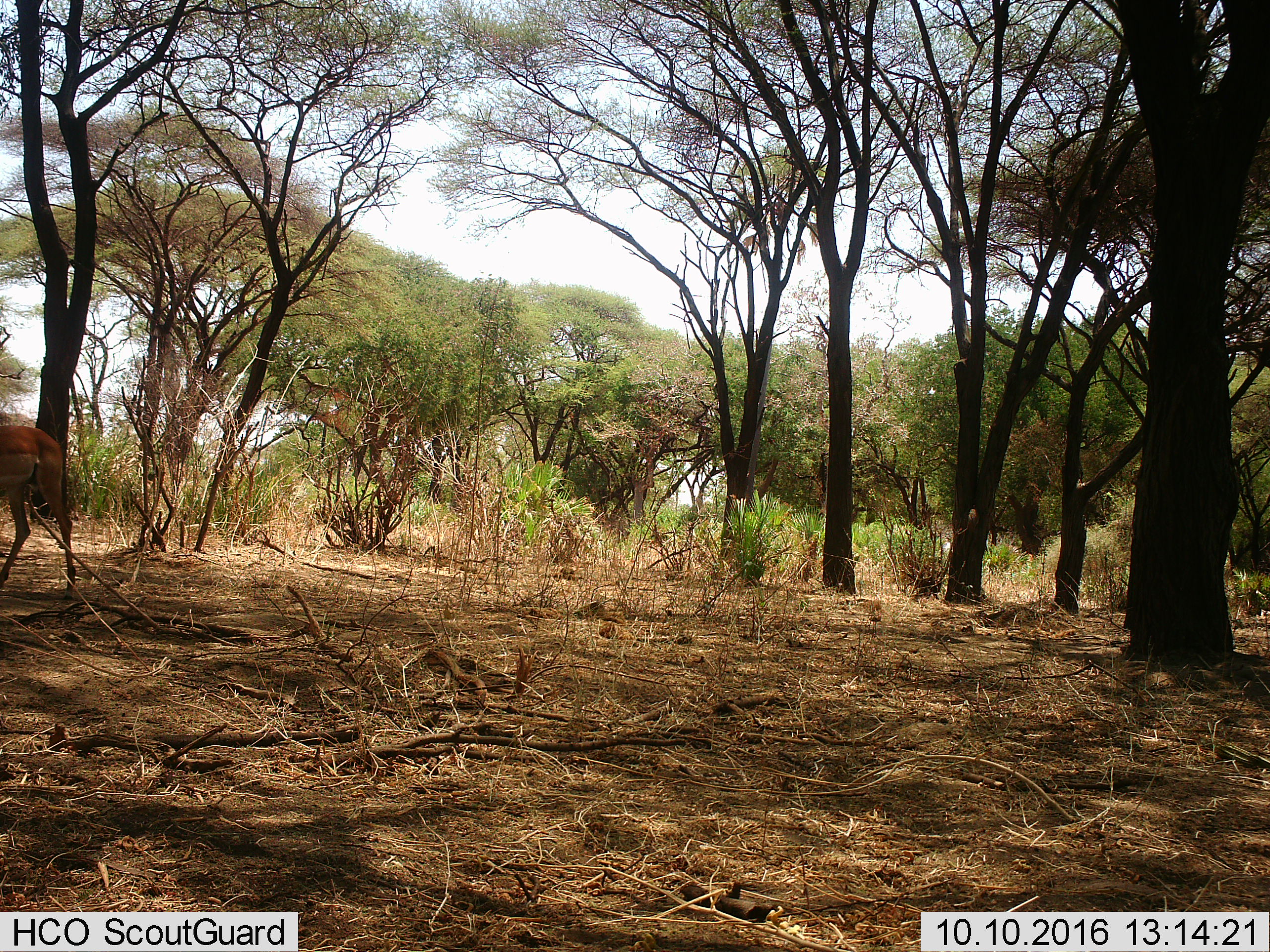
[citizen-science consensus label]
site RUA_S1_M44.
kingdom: Animalia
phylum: Chordata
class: Mammalia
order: Artiodactyla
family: Bovidae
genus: Aepyceros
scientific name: Aepyceros melampus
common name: impala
Impala (Aepyceros melampus), count 1. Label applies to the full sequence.